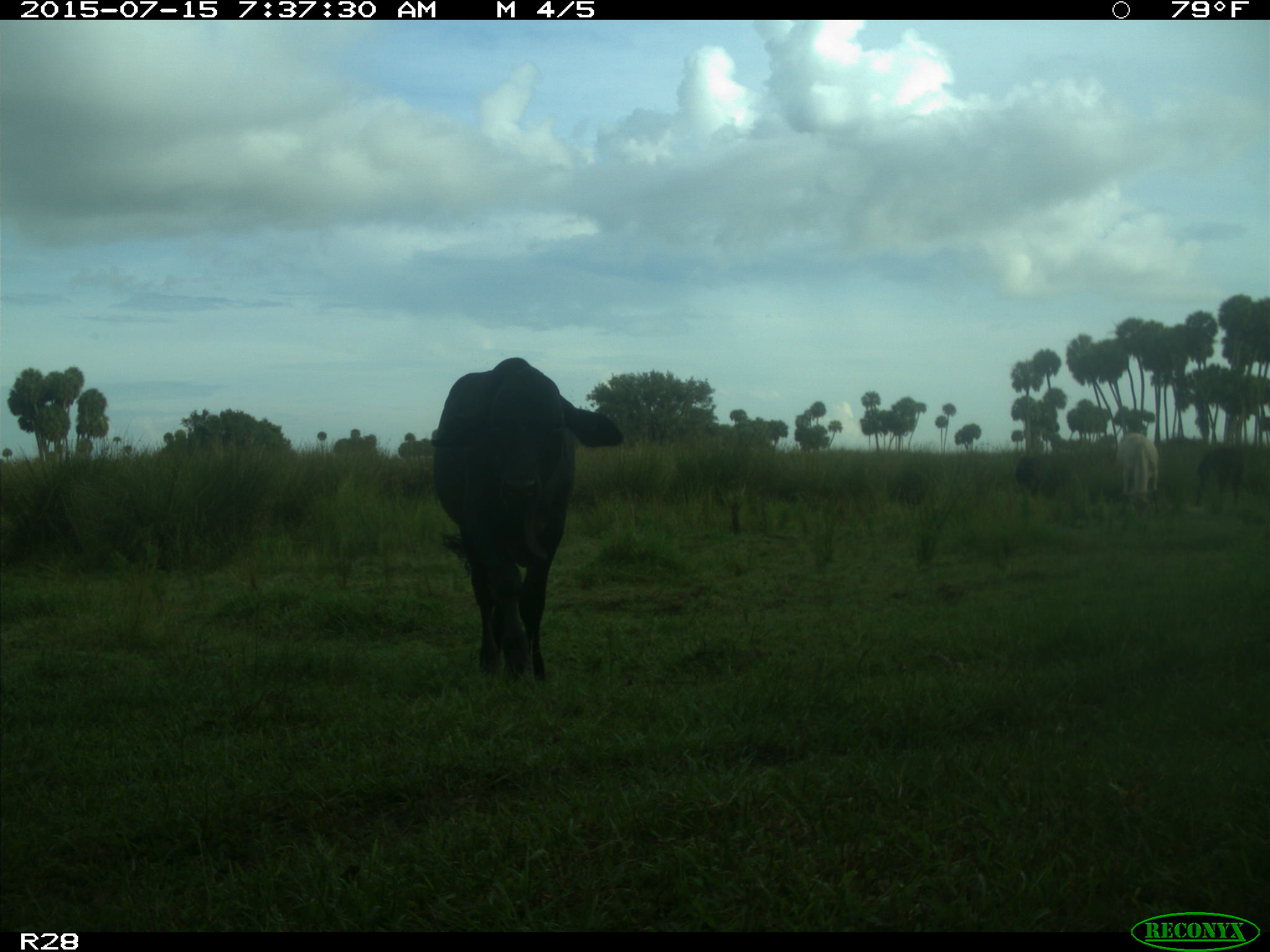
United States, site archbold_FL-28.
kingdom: Animalia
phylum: Chordata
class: Mammalia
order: Artiodactyla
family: Bovidae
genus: Bos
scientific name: Bos taurus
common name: domestic cow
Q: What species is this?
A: Bos taurus (domestic cow).